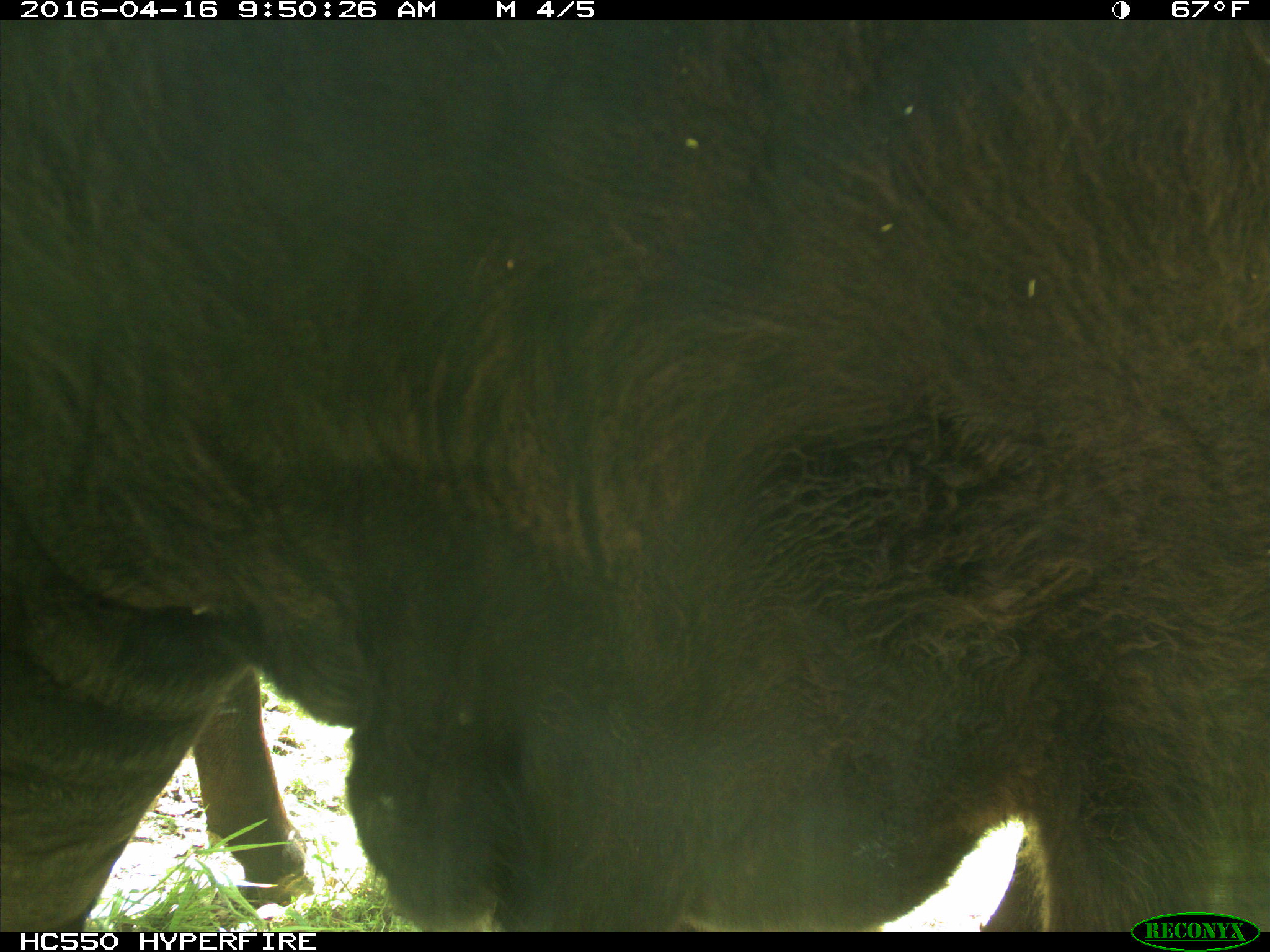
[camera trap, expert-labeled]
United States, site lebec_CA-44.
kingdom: Animalia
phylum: Chordata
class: Mammalia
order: Artiodactyla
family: Bovidae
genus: Bos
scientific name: Bos taurus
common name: domestic cow